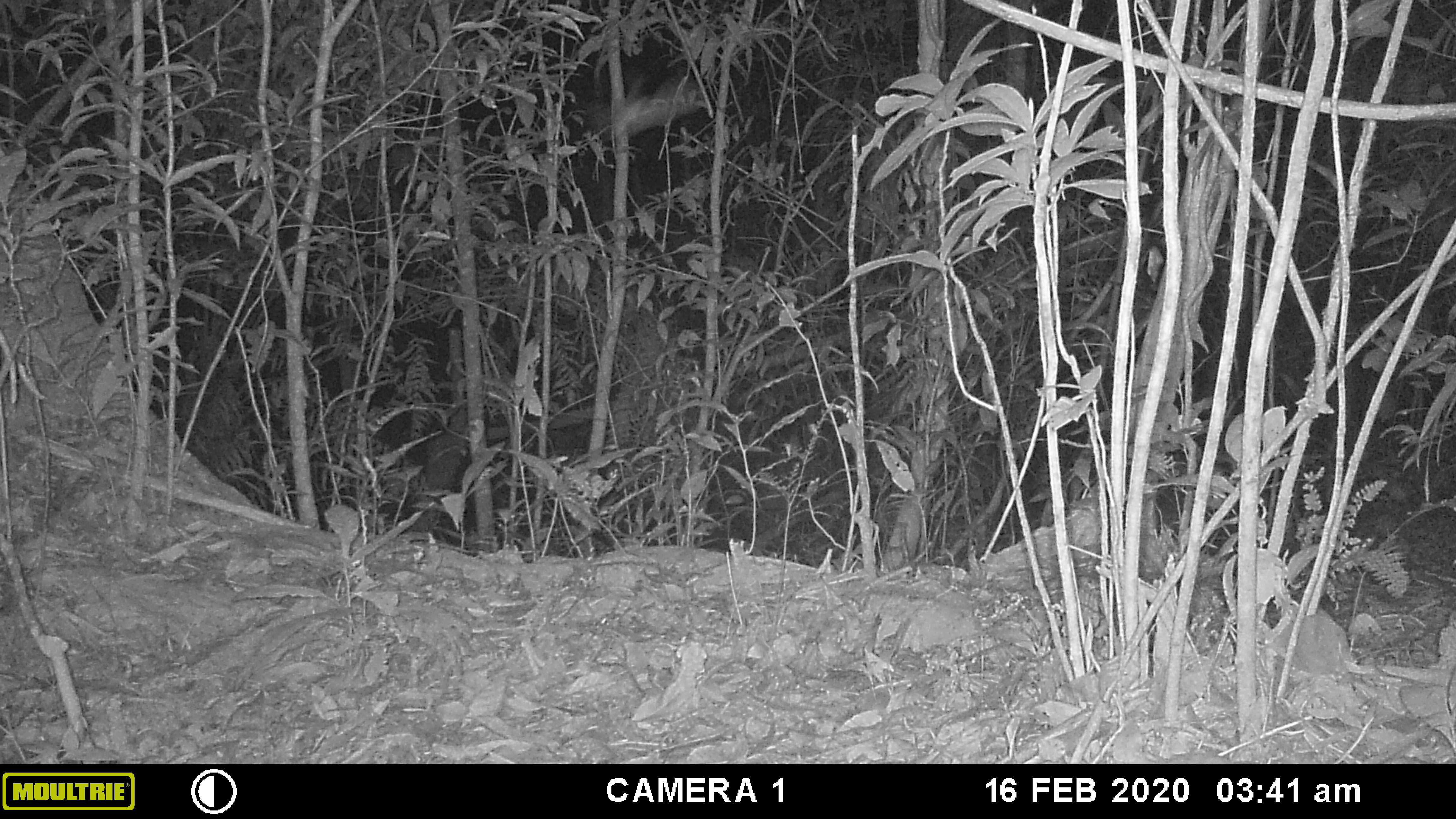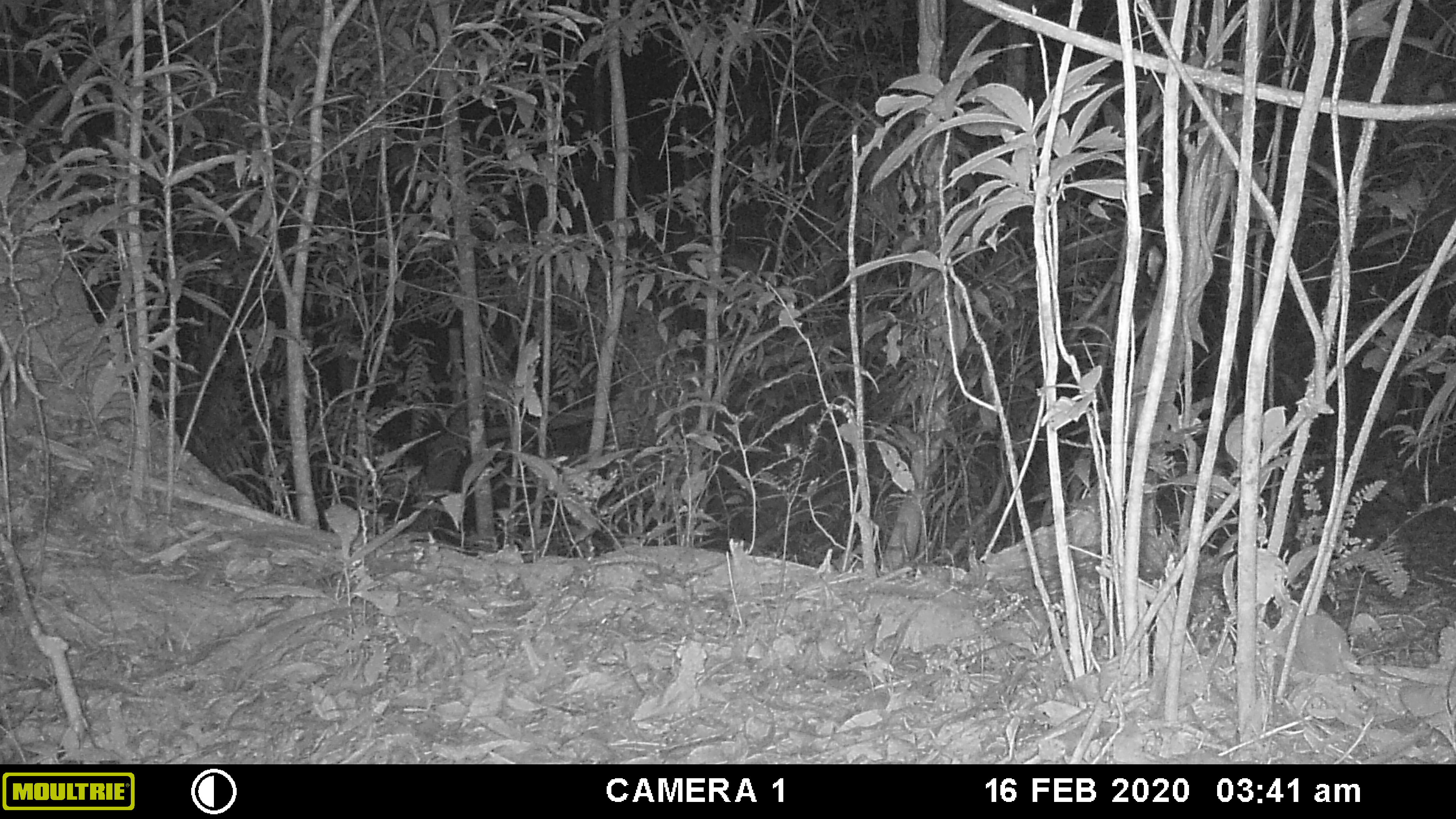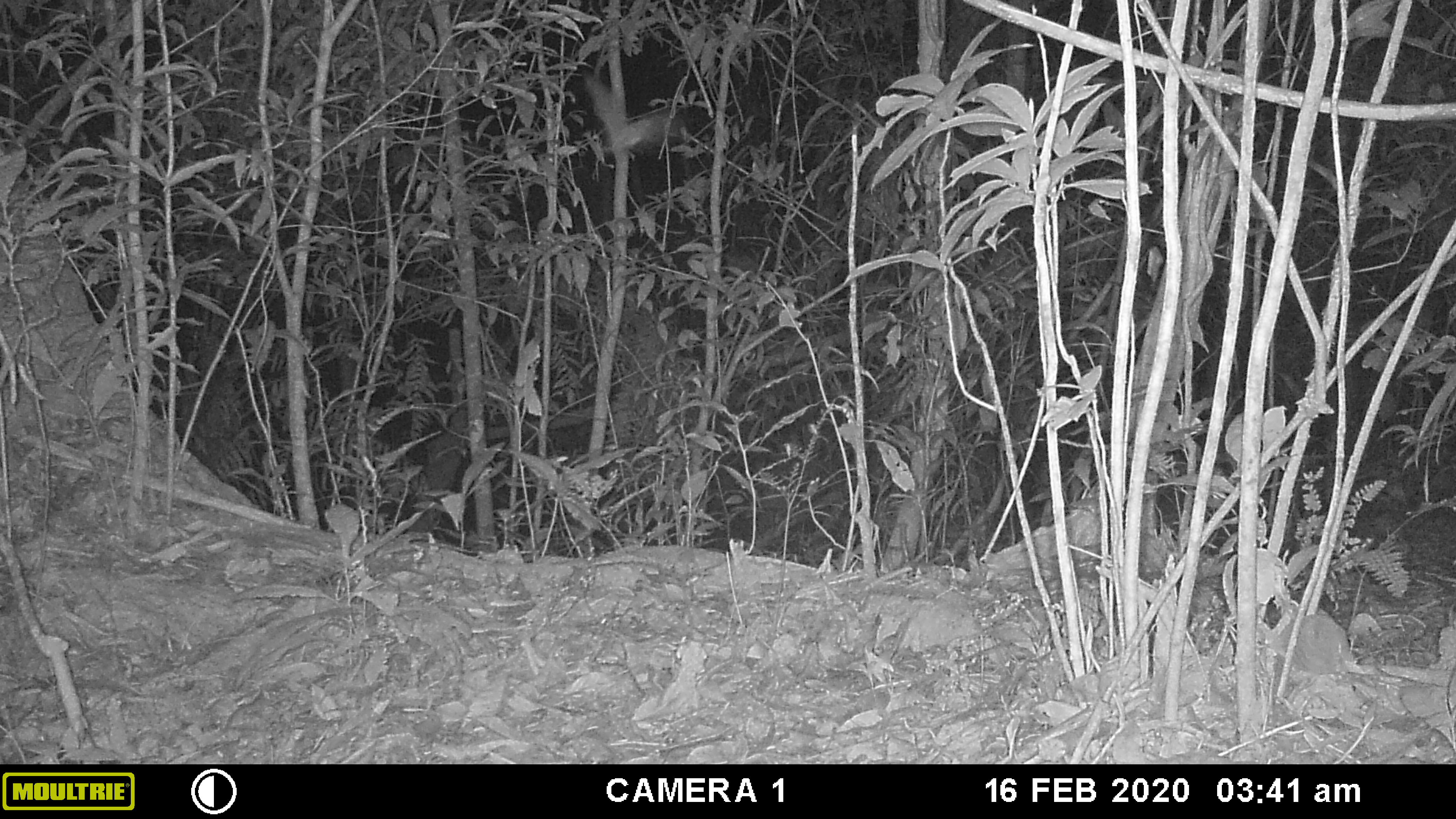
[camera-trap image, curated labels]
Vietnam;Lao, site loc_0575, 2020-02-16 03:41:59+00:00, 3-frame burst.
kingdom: Animalia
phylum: Arthropoda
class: Insecta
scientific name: Insecta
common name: insect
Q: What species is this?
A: Insect (Insecta).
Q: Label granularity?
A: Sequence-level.